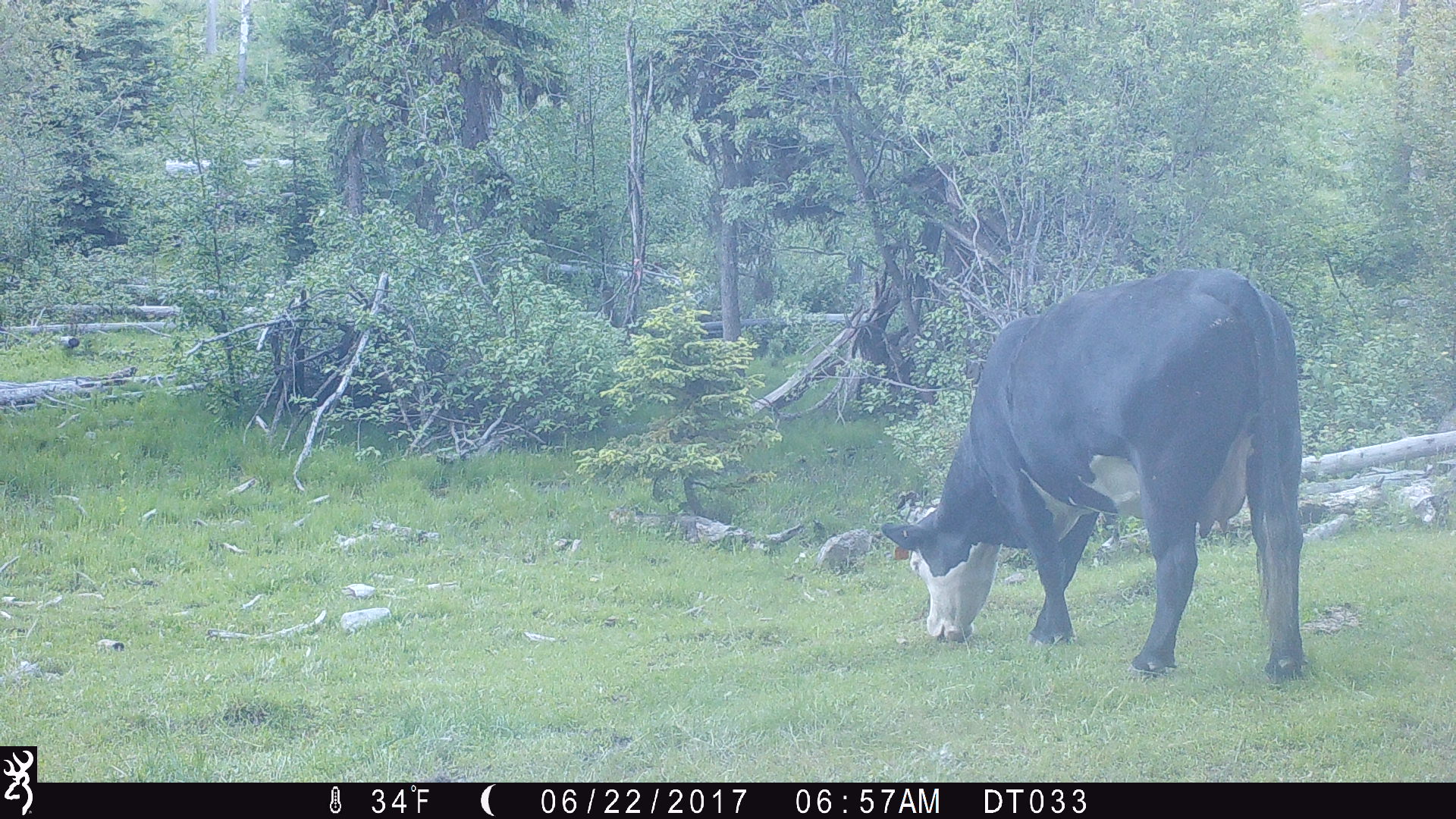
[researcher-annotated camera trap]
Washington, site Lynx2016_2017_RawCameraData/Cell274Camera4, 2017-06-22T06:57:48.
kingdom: Animalia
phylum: Chordata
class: Mammalia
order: Artiodactyla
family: Bovidae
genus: Bos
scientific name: Bos taurus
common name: domestic cattle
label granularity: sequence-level